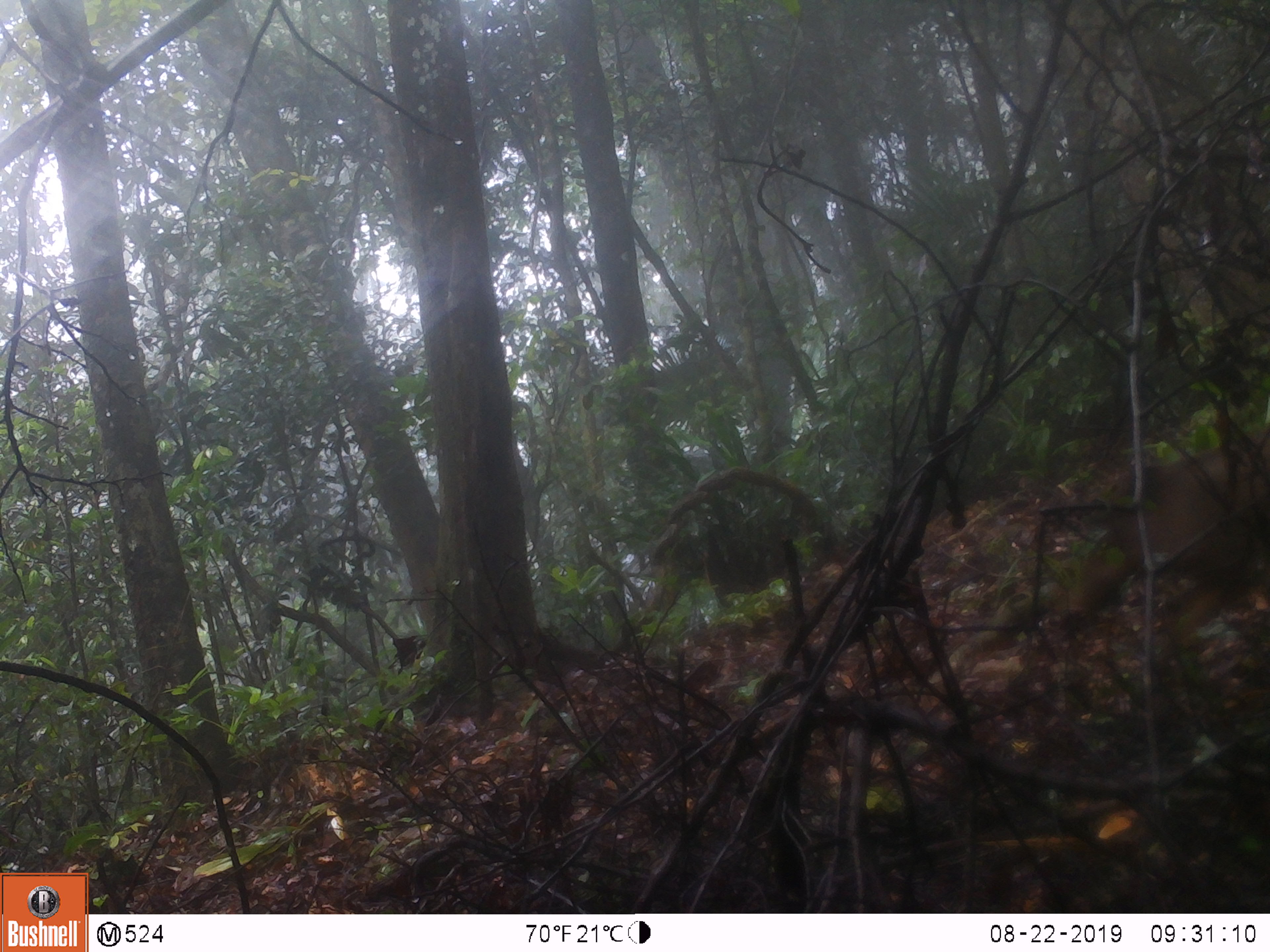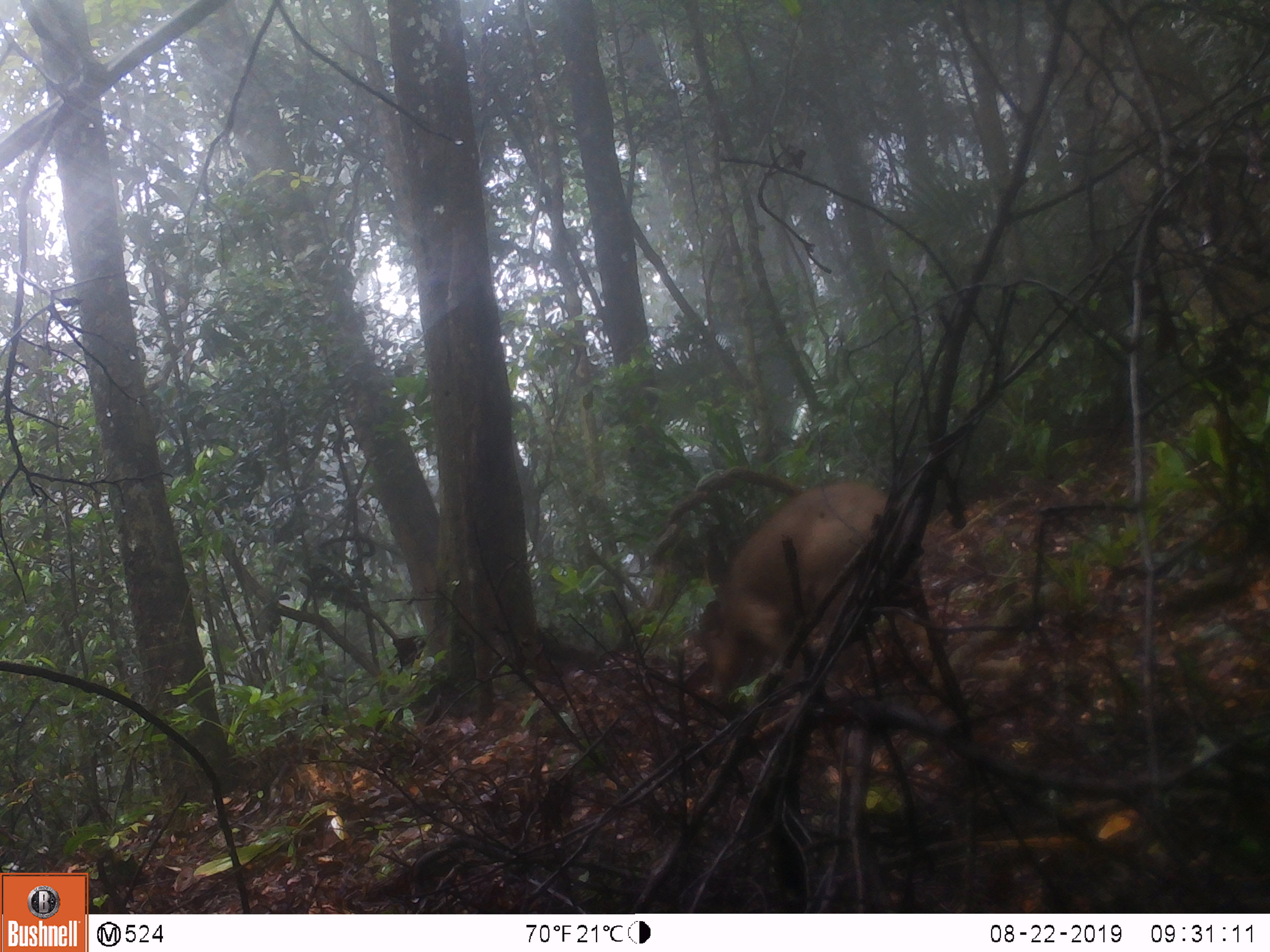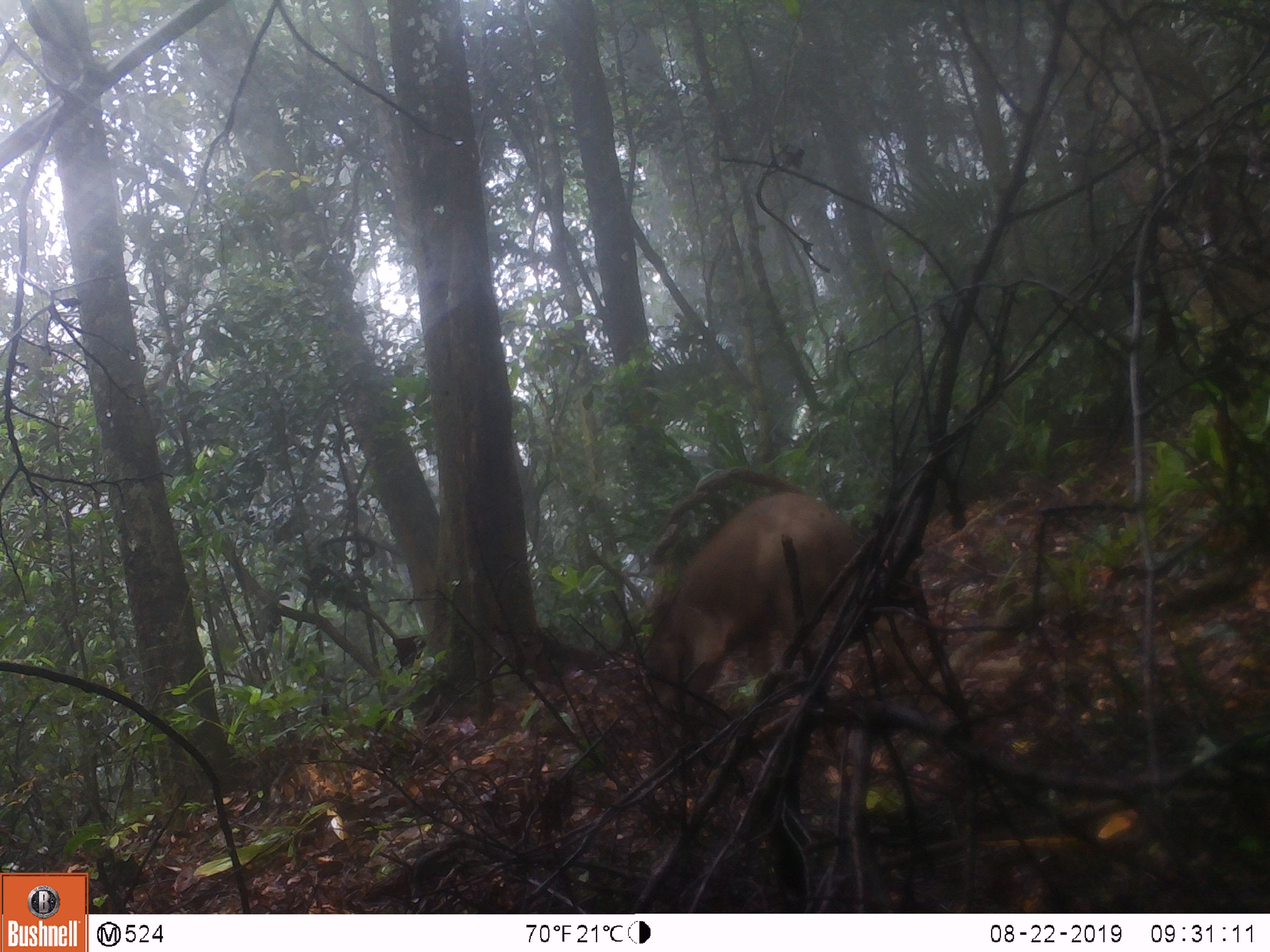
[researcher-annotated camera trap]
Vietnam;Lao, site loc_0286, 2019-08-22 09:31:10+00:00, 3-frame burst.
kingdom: Animalia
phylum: Chordata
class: Mammalia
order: Artiodactyla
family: Suidae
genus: Sus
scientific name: Sus scrofa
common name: eurasian wild pig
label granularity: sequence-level